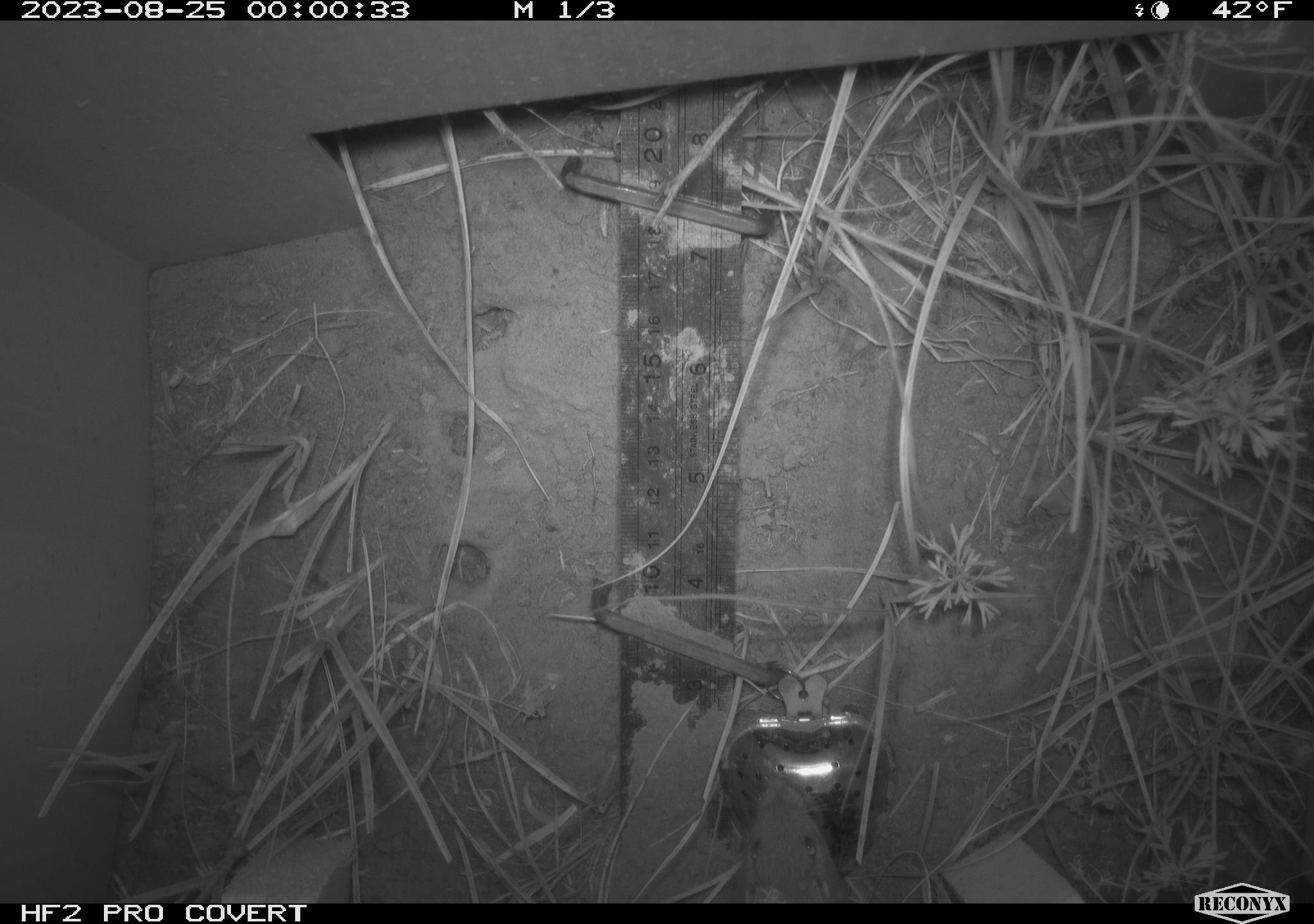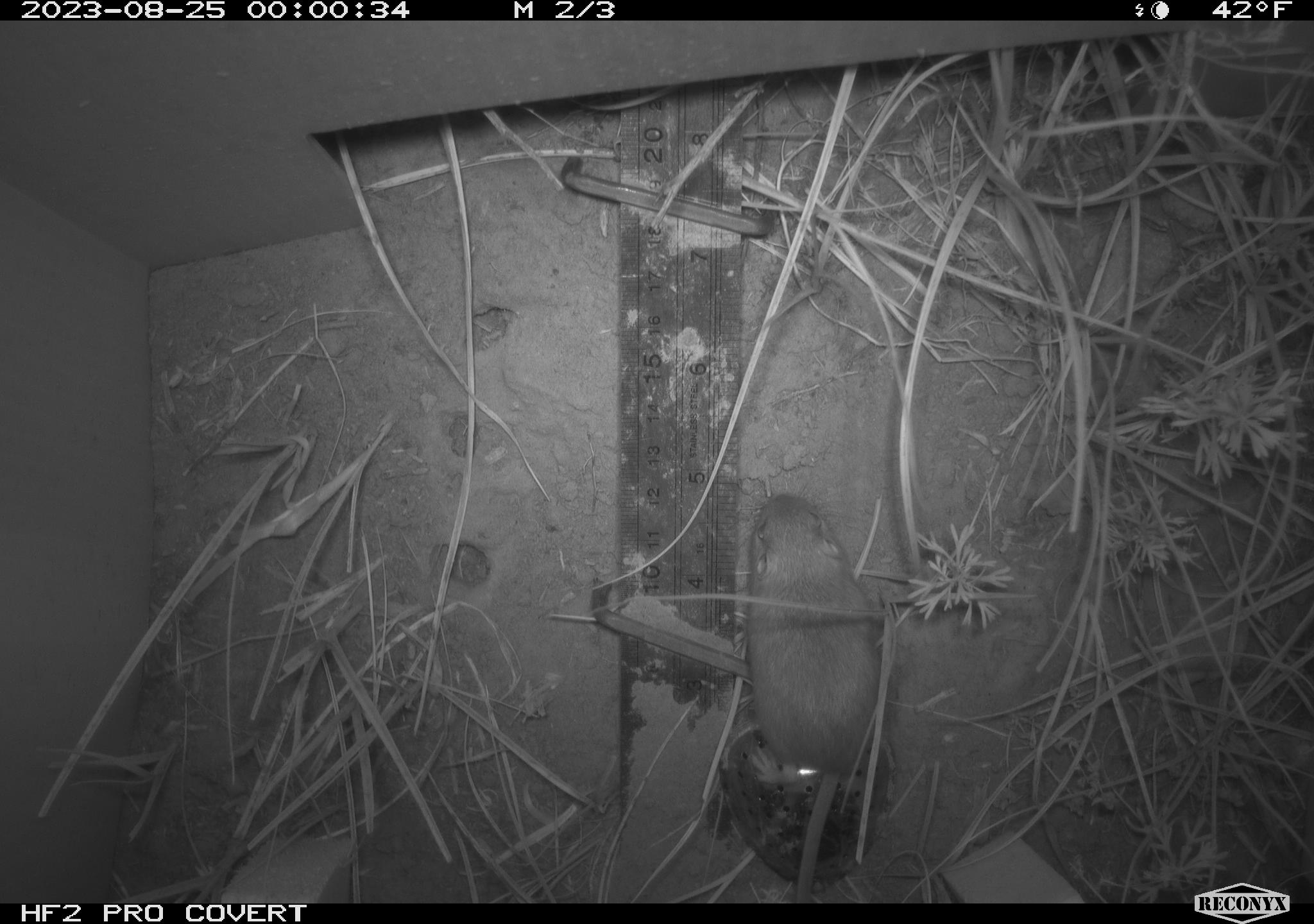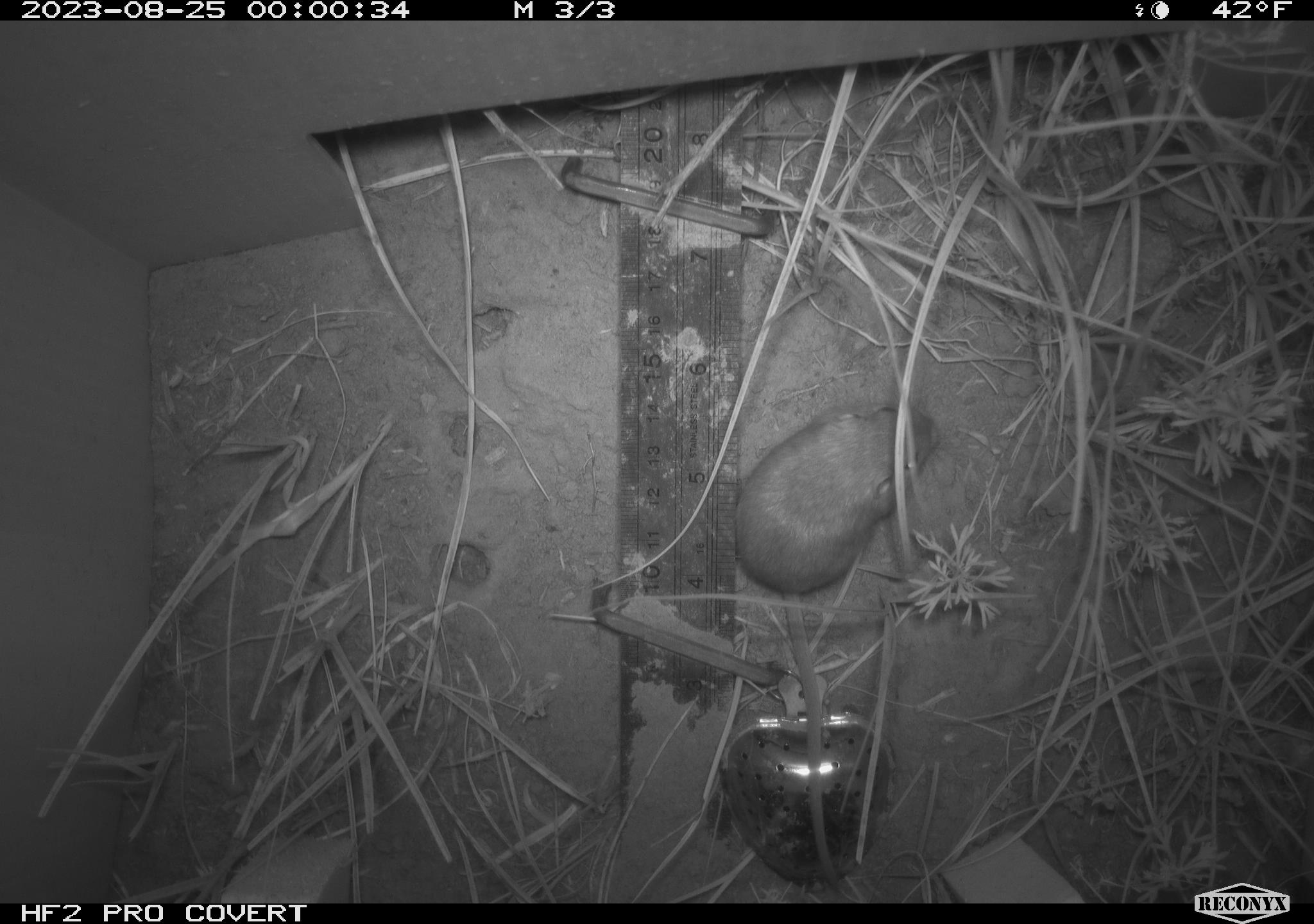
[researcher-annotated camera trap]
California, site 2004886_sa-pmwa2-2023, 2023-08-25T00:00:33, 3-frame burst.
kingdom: Animalia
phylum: Chordata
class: Mammalia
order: Rodentia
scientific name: Rodentia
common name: mouse species